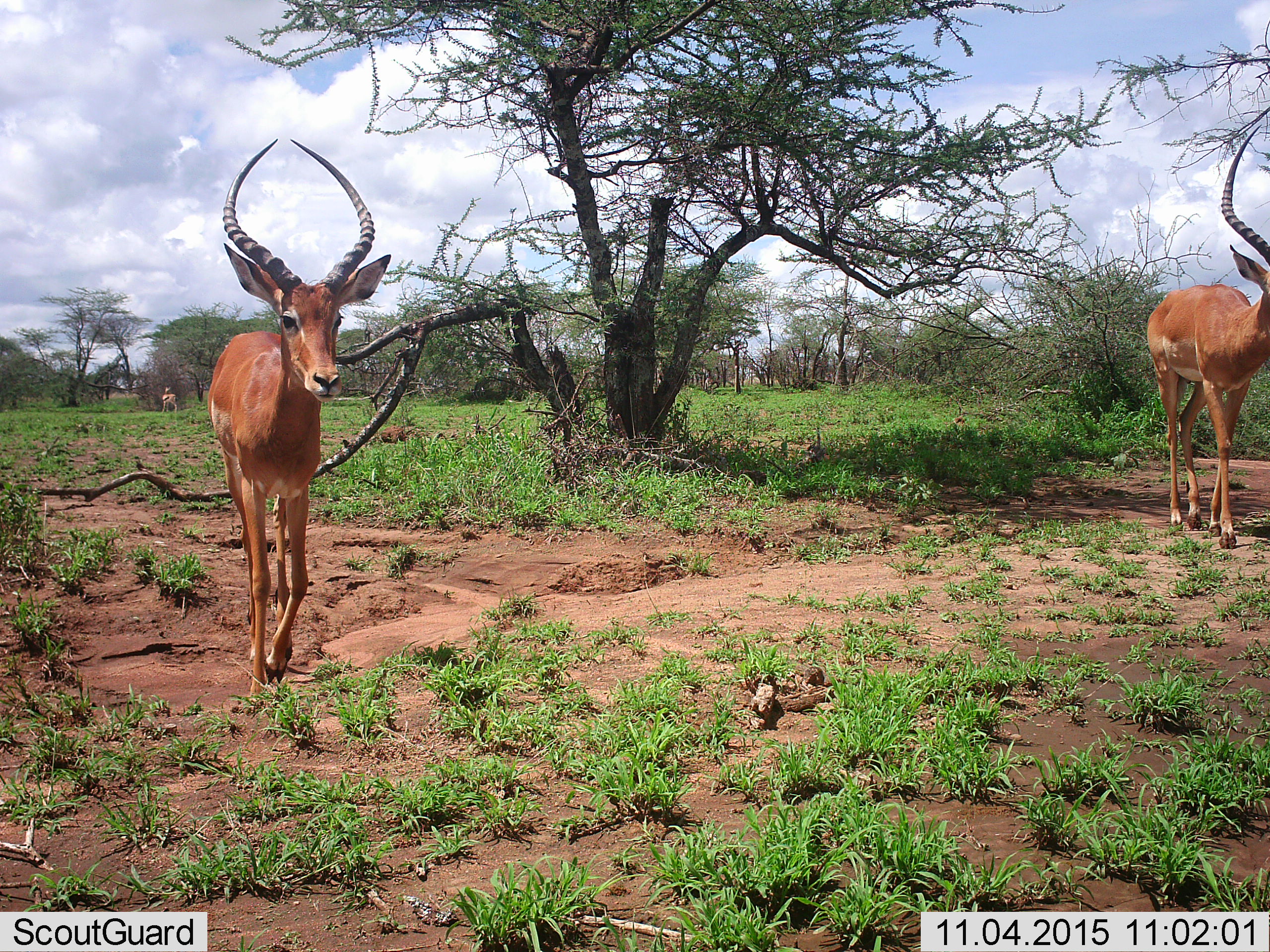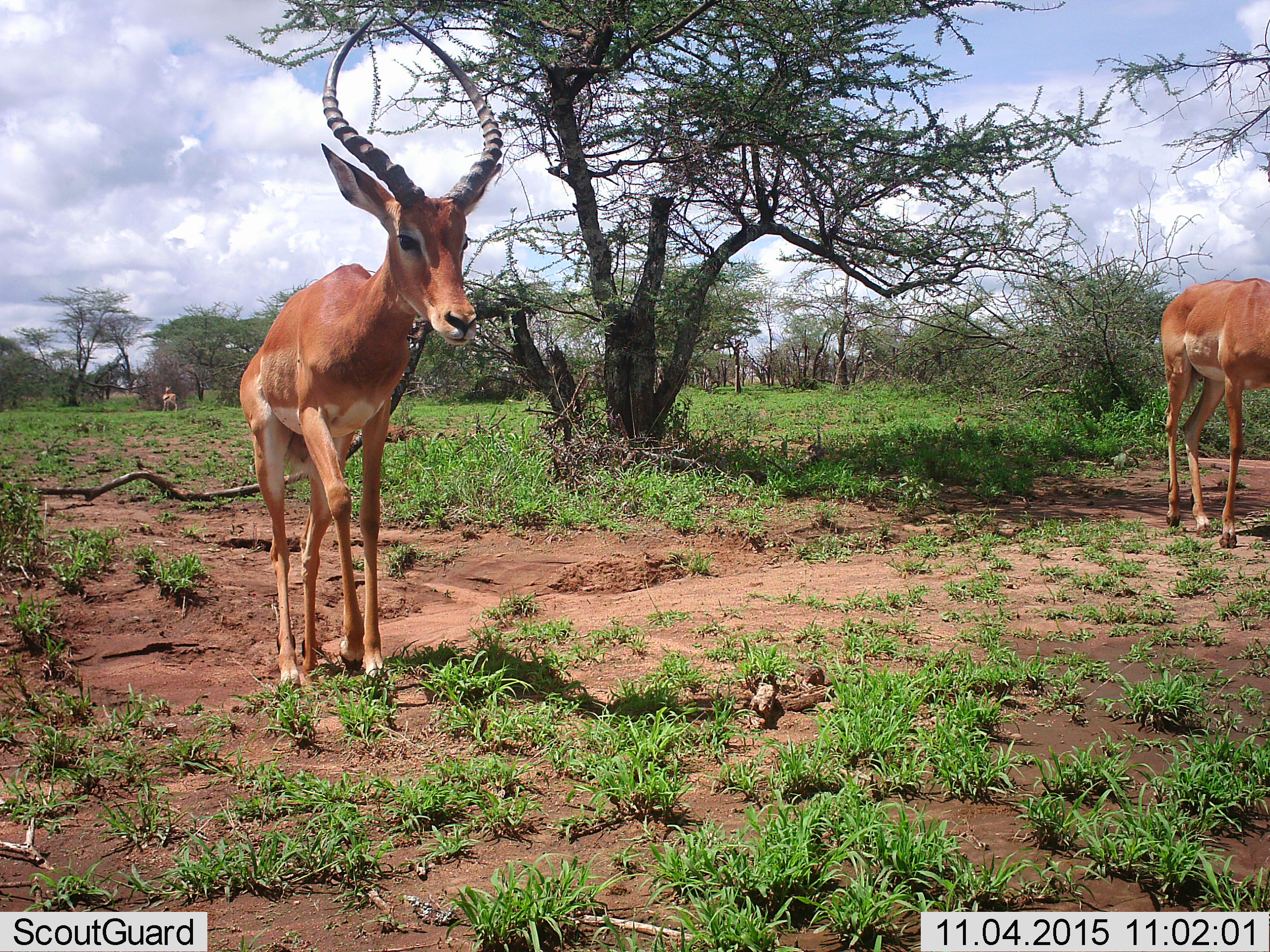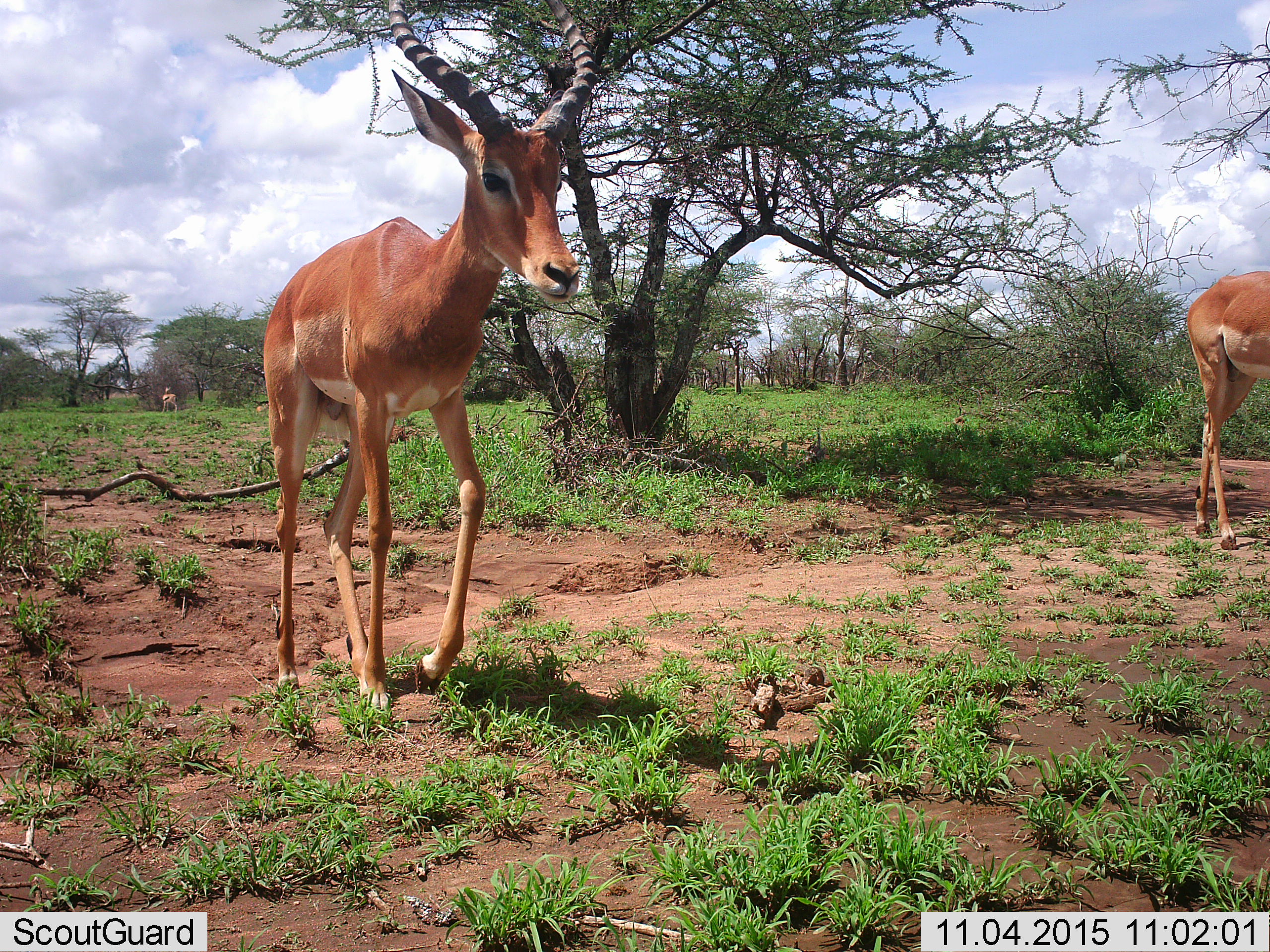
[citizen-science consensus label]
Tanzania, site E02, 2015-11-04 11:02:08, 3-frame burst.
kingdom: Animalia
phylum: Chordata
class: Mammalia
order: Artiodactyla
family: Bovidae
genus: Aepyceros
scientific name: Aepyceros melampus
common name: impala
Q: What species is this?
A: Impala (Aepyceros melampus).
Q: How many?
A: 2.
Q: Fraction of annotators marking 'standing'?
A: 19%.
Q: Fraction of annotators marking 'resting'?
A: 0%.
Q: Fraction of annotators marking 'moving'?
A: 100%.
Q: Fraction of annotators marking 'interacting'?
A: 0%.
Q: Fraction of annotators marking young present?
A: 6%.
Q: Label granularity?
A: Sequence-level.